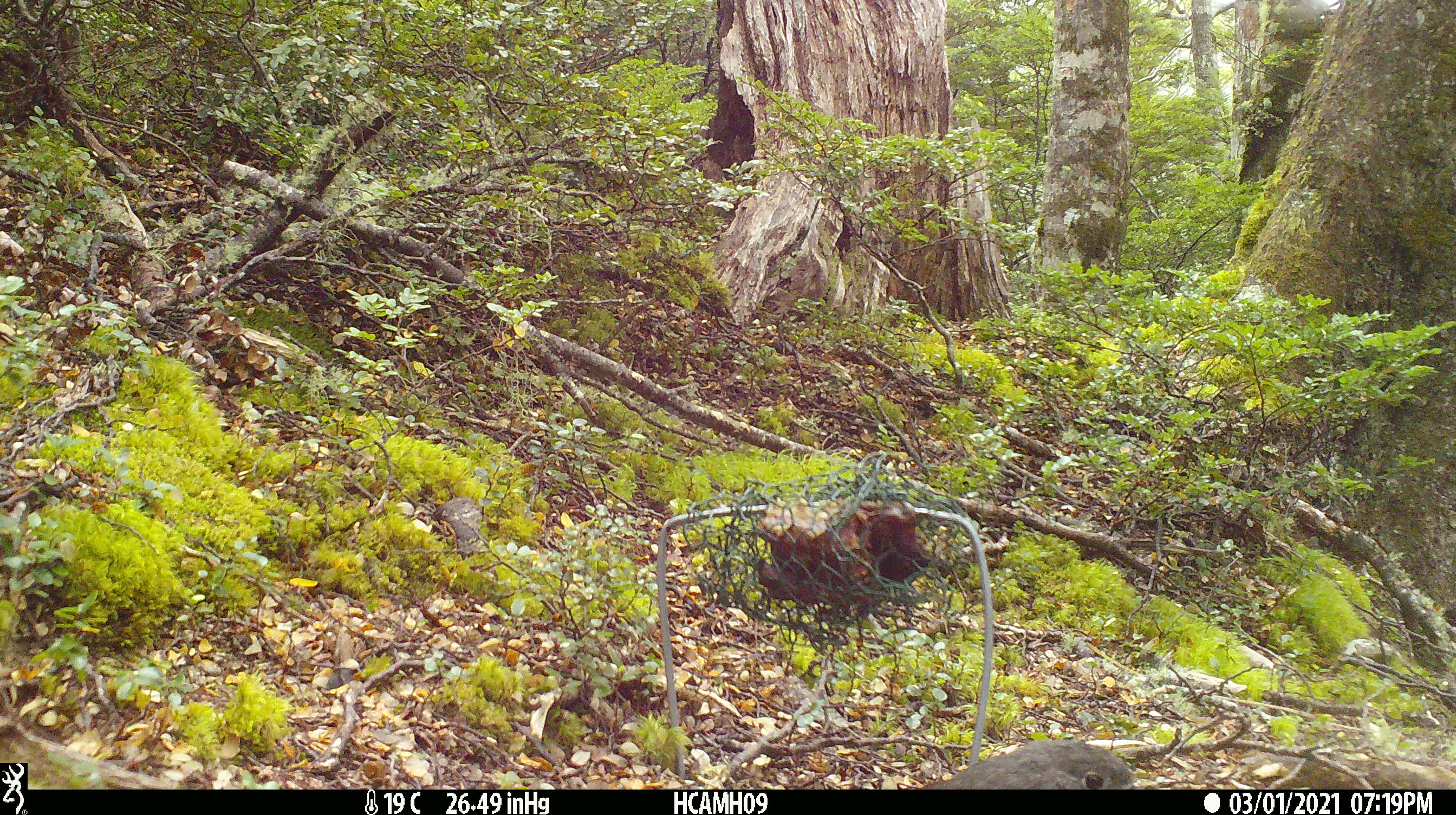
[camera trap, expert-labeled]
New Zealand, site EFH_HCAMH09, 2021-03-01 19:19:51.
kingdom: Animalia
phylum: Chordata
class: Aves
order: Passeriformes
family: Petroicidae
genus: Petroica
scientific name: Petroica australis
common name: new zealand robin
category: robin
Robin (new zealand robin) (Petroica australis).